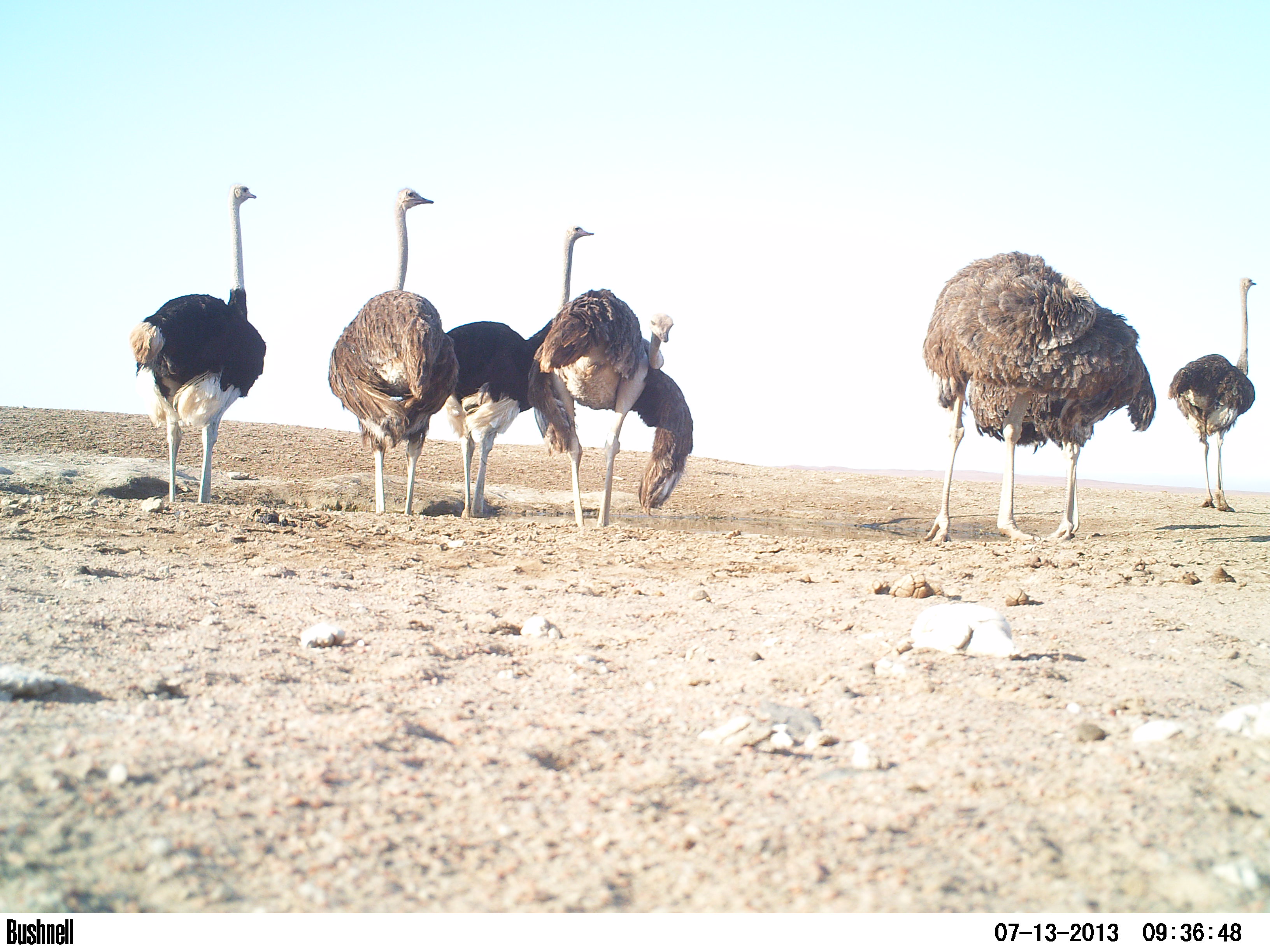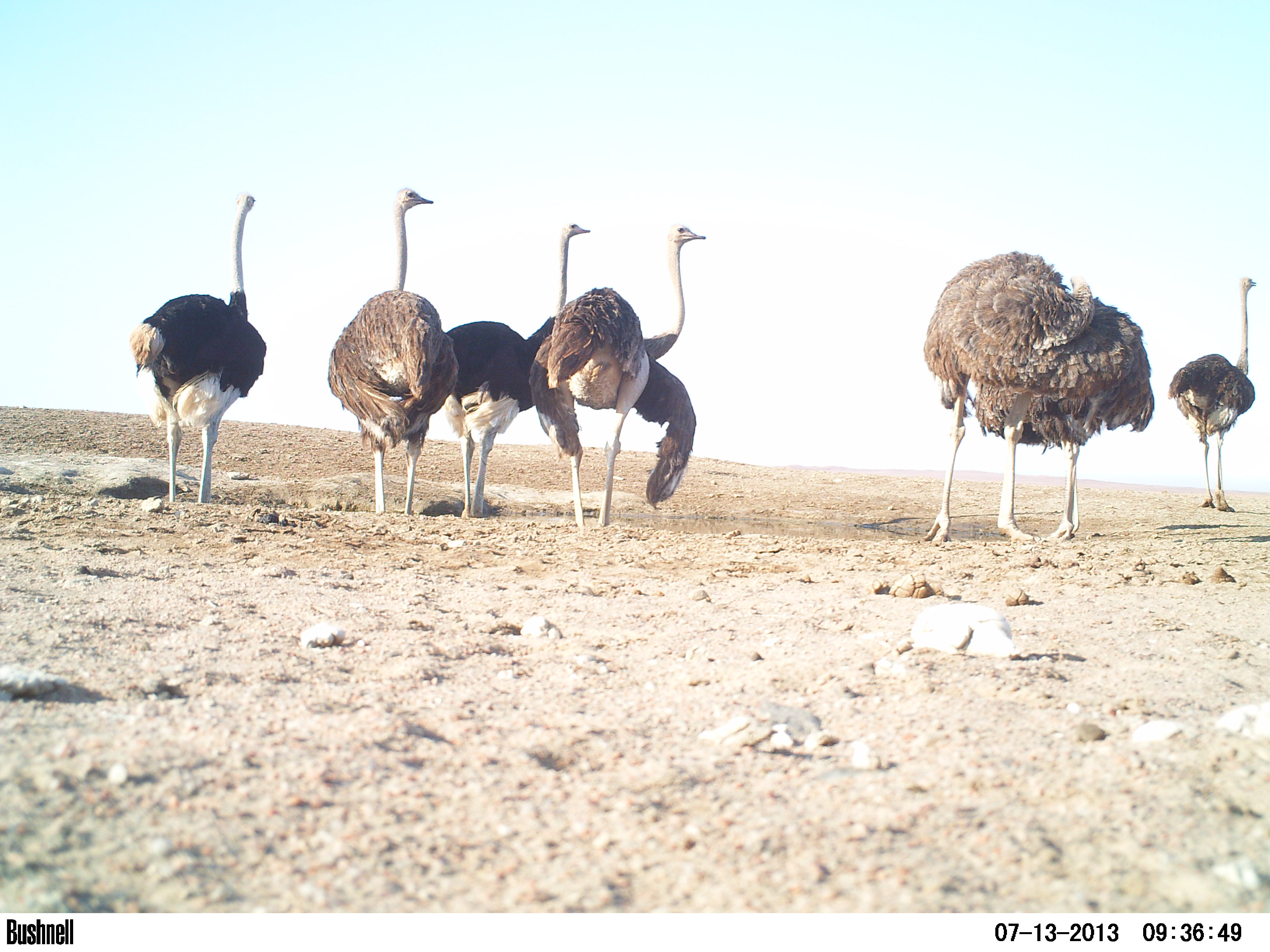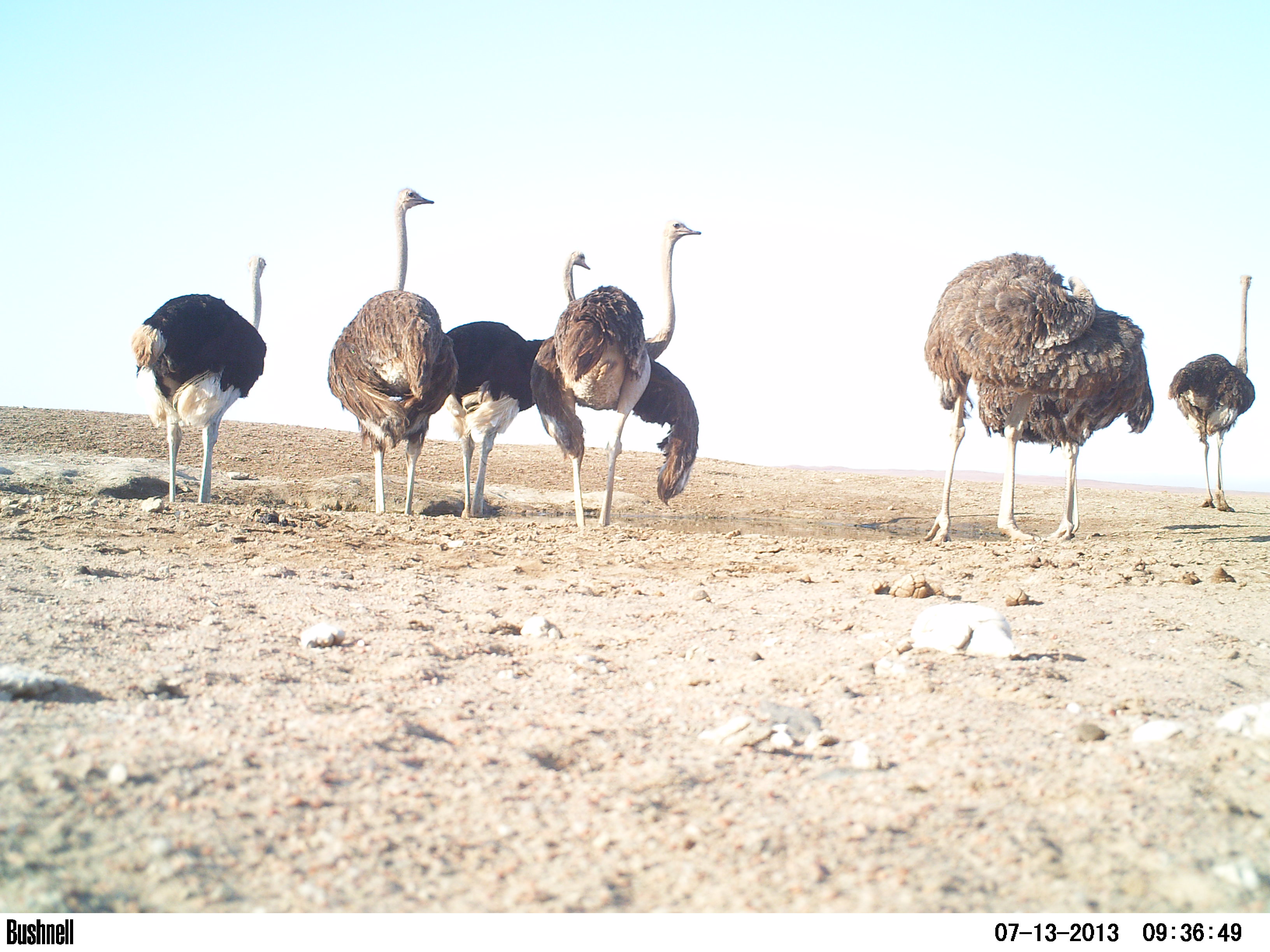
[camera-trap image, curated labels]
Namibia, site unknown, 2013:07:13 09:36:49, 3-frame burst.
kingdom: Animalia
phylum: Chordata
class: Aves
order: Struthioniformes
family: Struthionidae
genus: Struthio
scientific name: Struthio camelus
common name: common ostrich